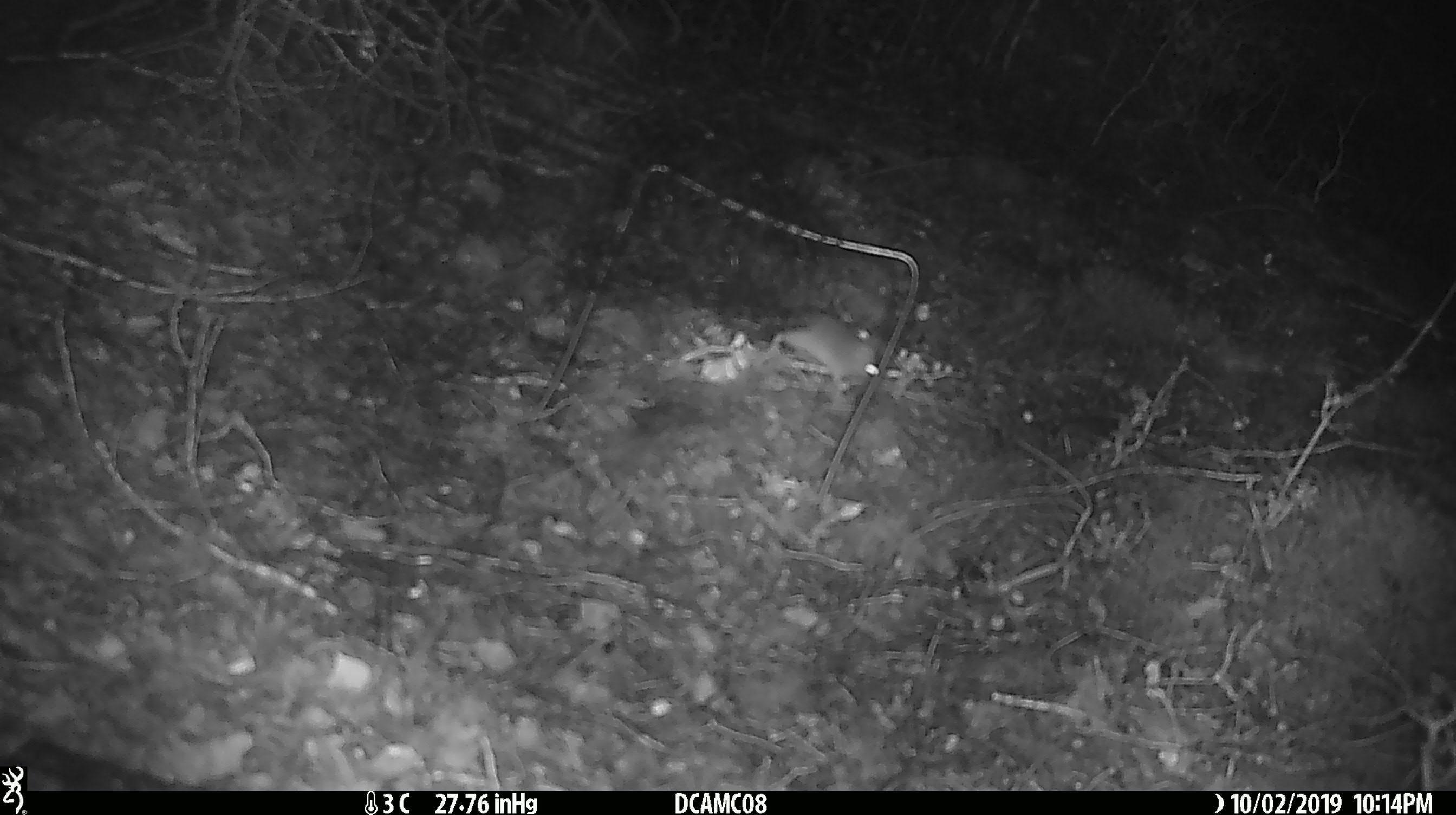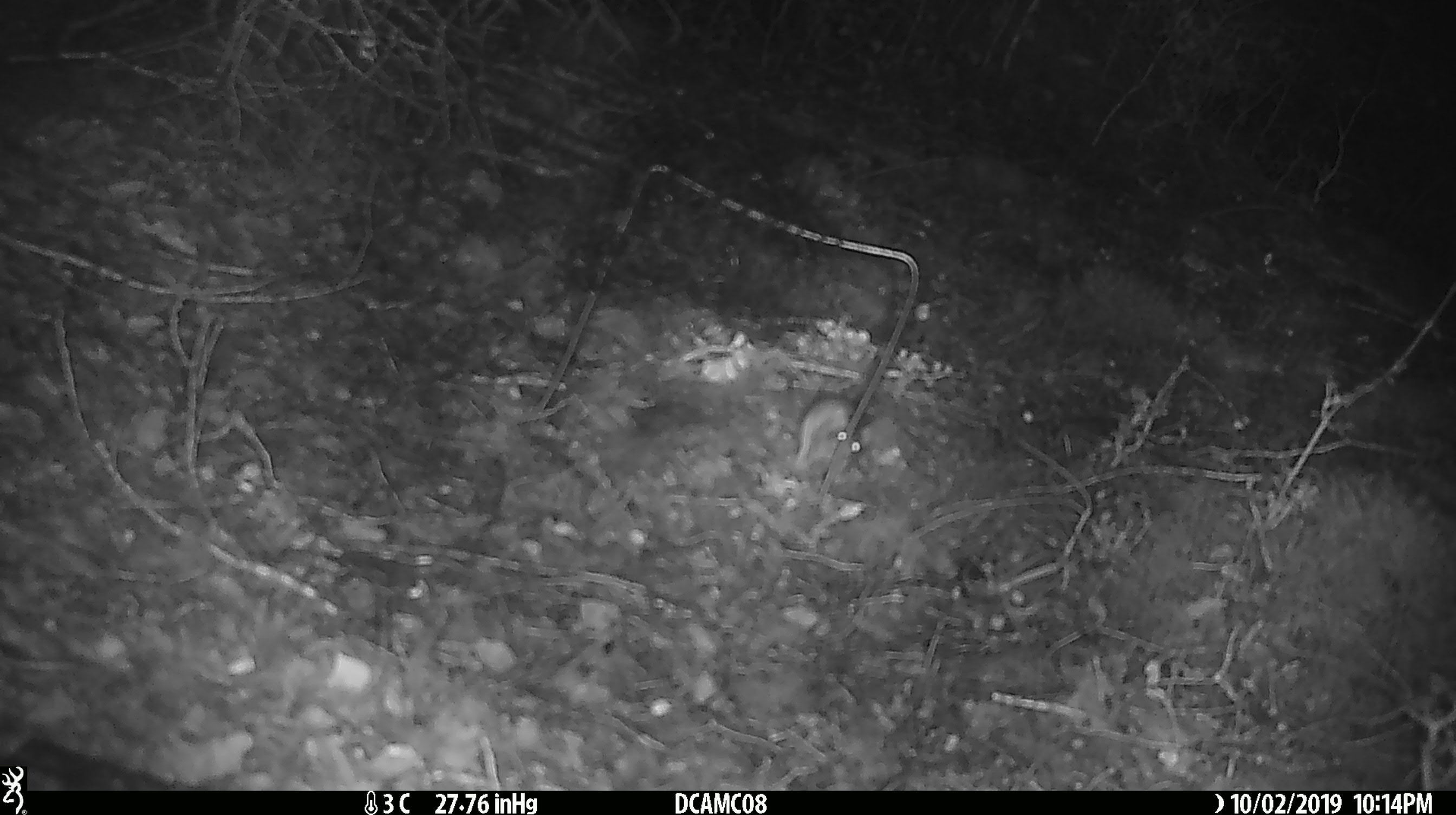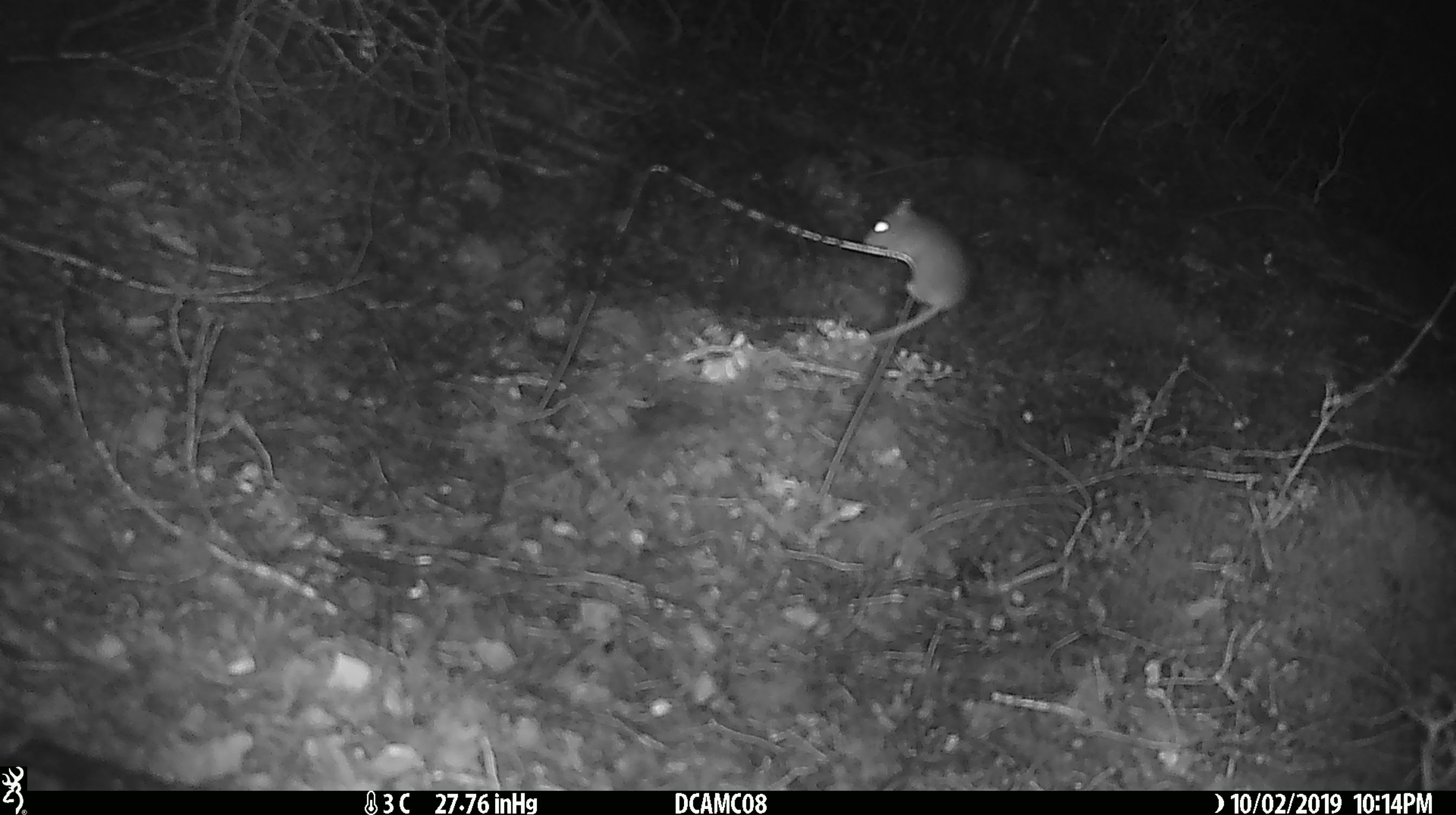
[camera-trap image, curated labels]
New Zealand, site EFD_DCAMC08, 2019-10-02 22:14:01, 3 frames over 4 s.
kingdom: Animalia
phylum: Chordata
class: Mammalia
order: Rodentia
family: Muridae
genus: Mus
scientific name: Mus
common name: mouse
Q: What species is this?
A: Mouse (Mus).